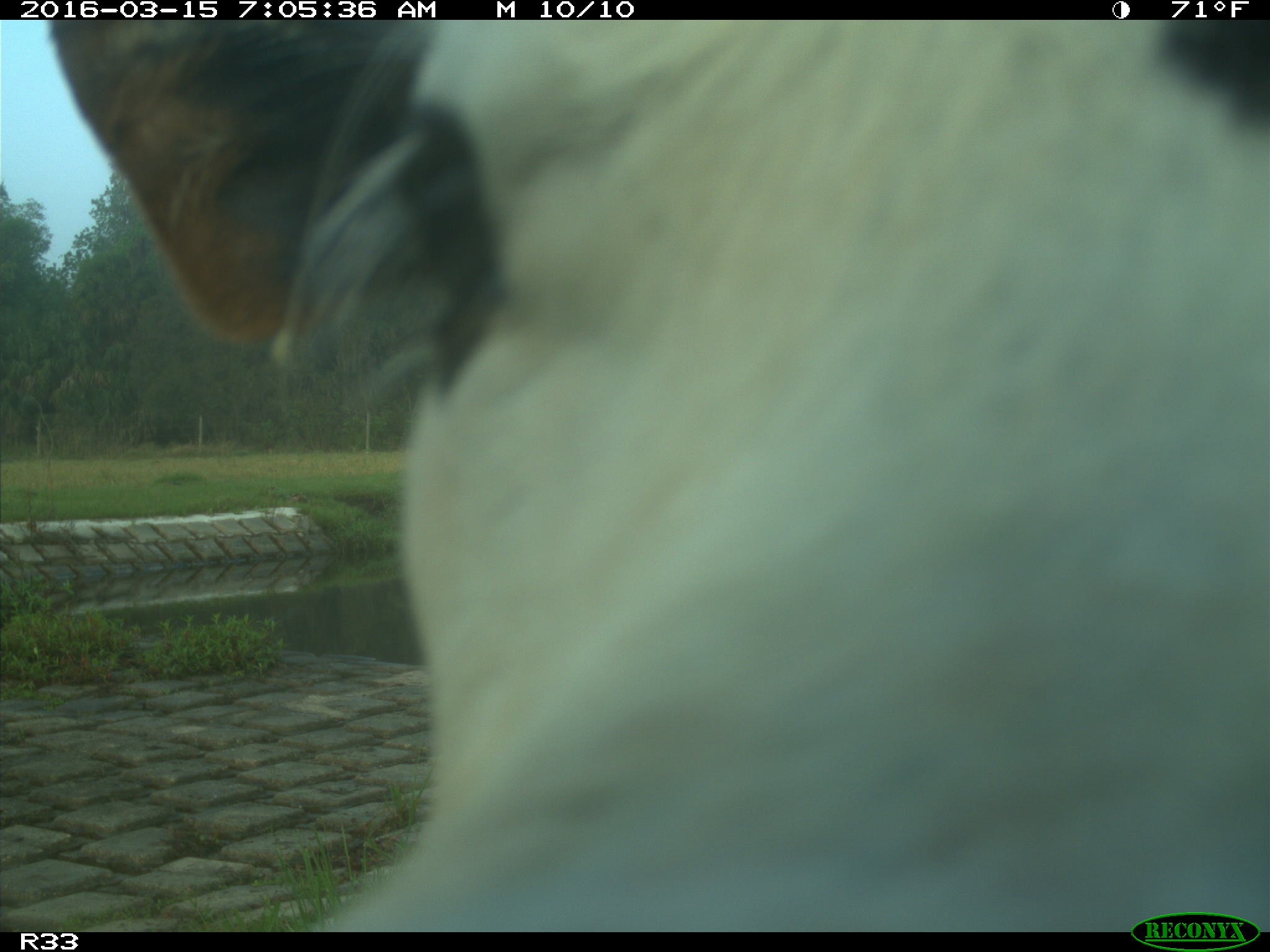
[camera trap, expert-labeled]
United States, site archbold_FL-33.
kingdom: Animalia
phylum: Chordata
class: Mammalia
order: Artiodactyla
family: Bovidae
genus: Bos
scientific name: Bos taurus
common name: domestic cow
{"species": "Bos taurus (domestic cow)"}